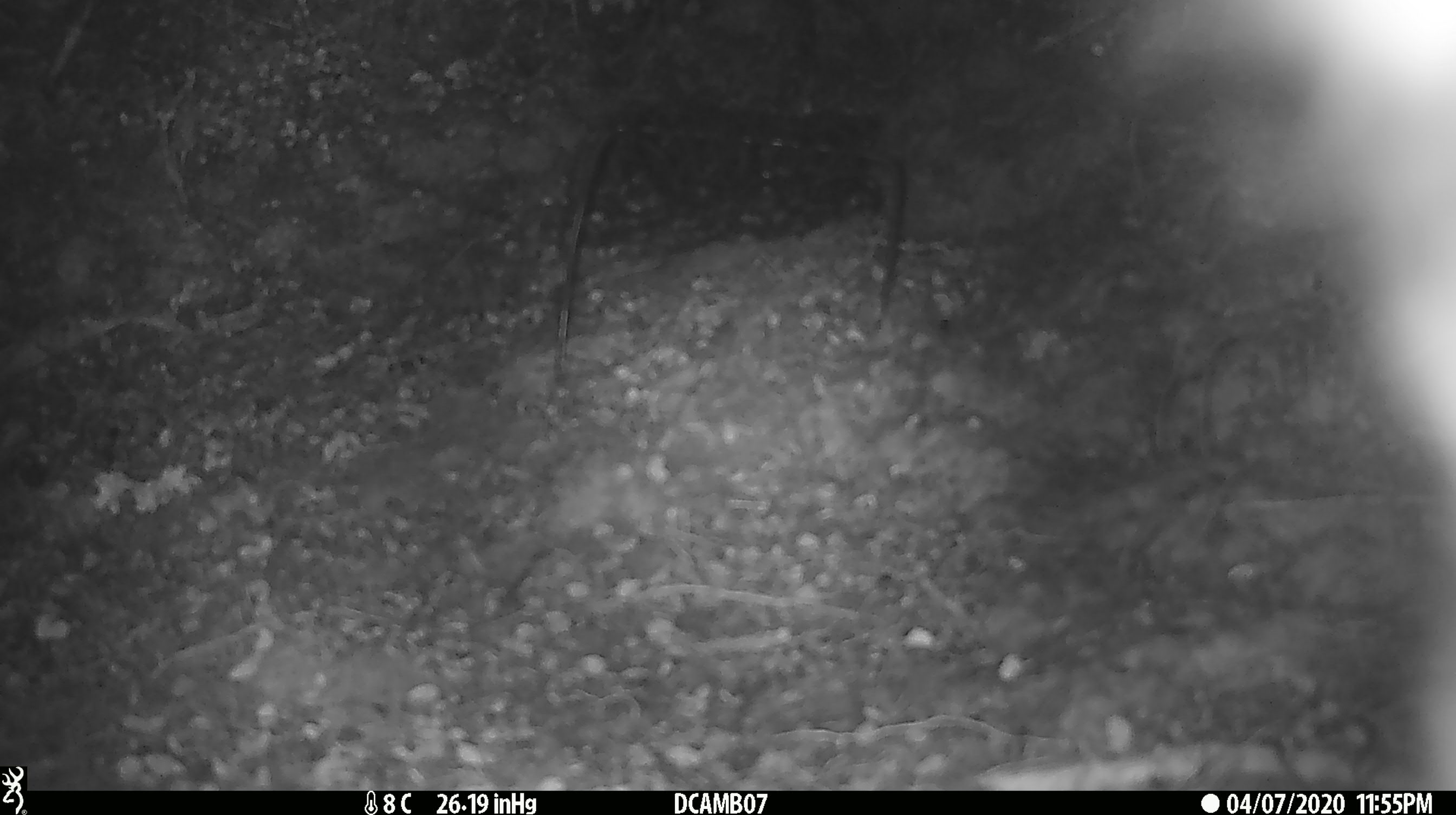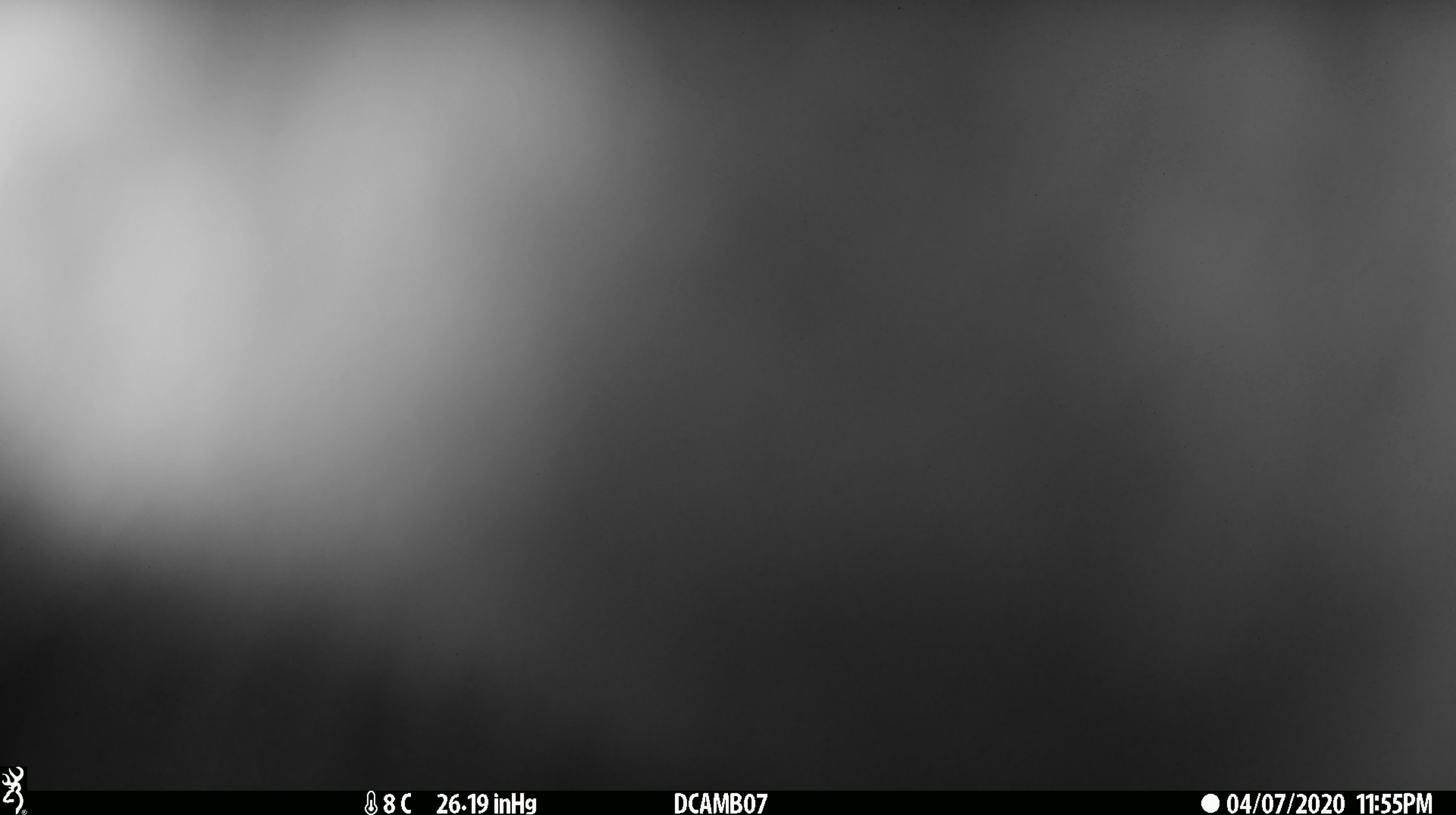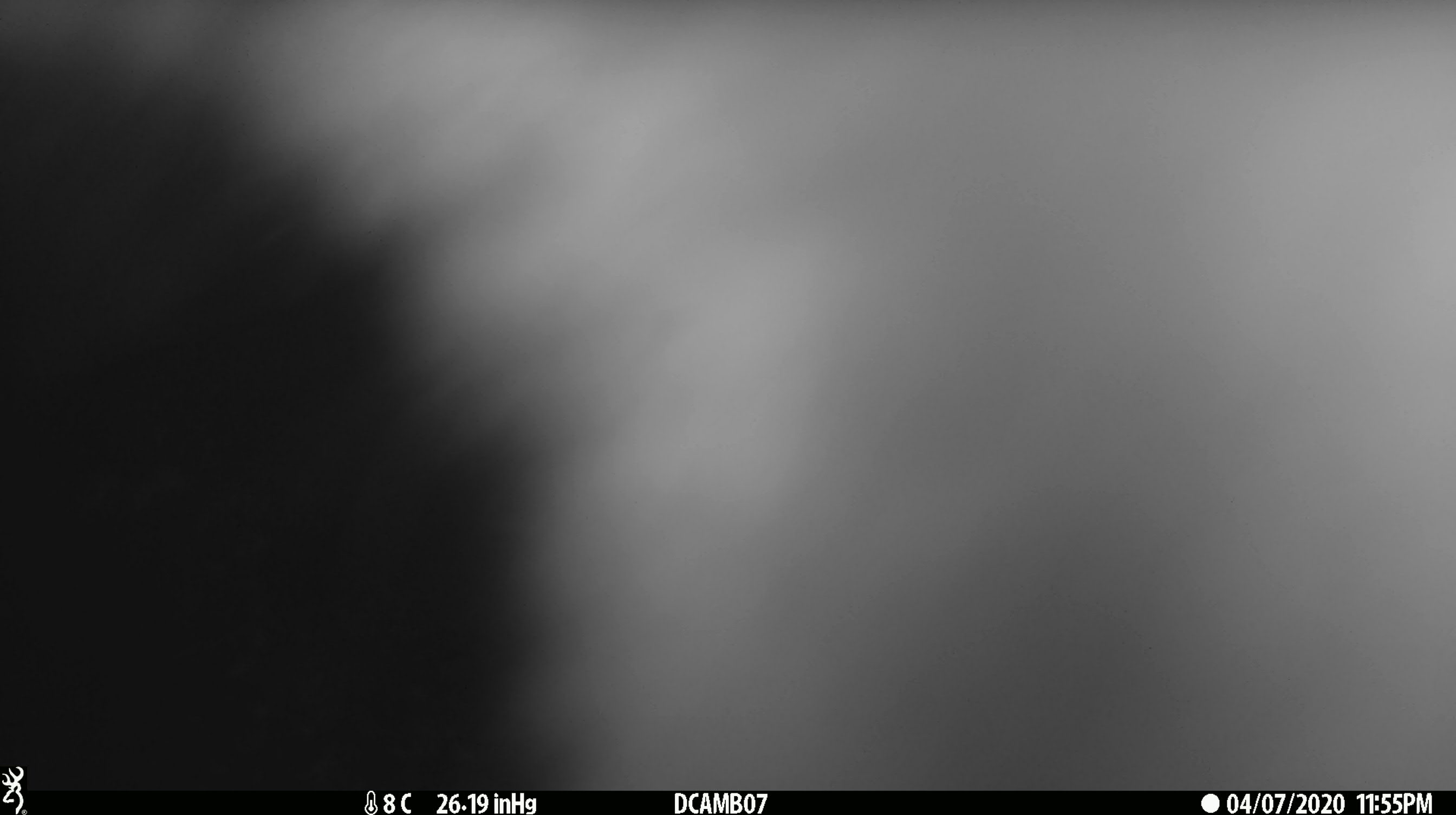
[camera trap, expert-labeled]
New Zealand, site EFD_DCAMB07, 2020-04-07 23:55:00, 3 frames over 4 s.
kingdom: Animalia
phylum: Chordata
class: Mammalia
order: Diprotodontia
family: Phalangeridae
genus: Trichosurus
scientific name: Trichosurus vulpecula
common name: common brushtail possum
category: possum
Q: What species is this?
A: Possum (common brushtail possum) (Trichosurus vulpecula).